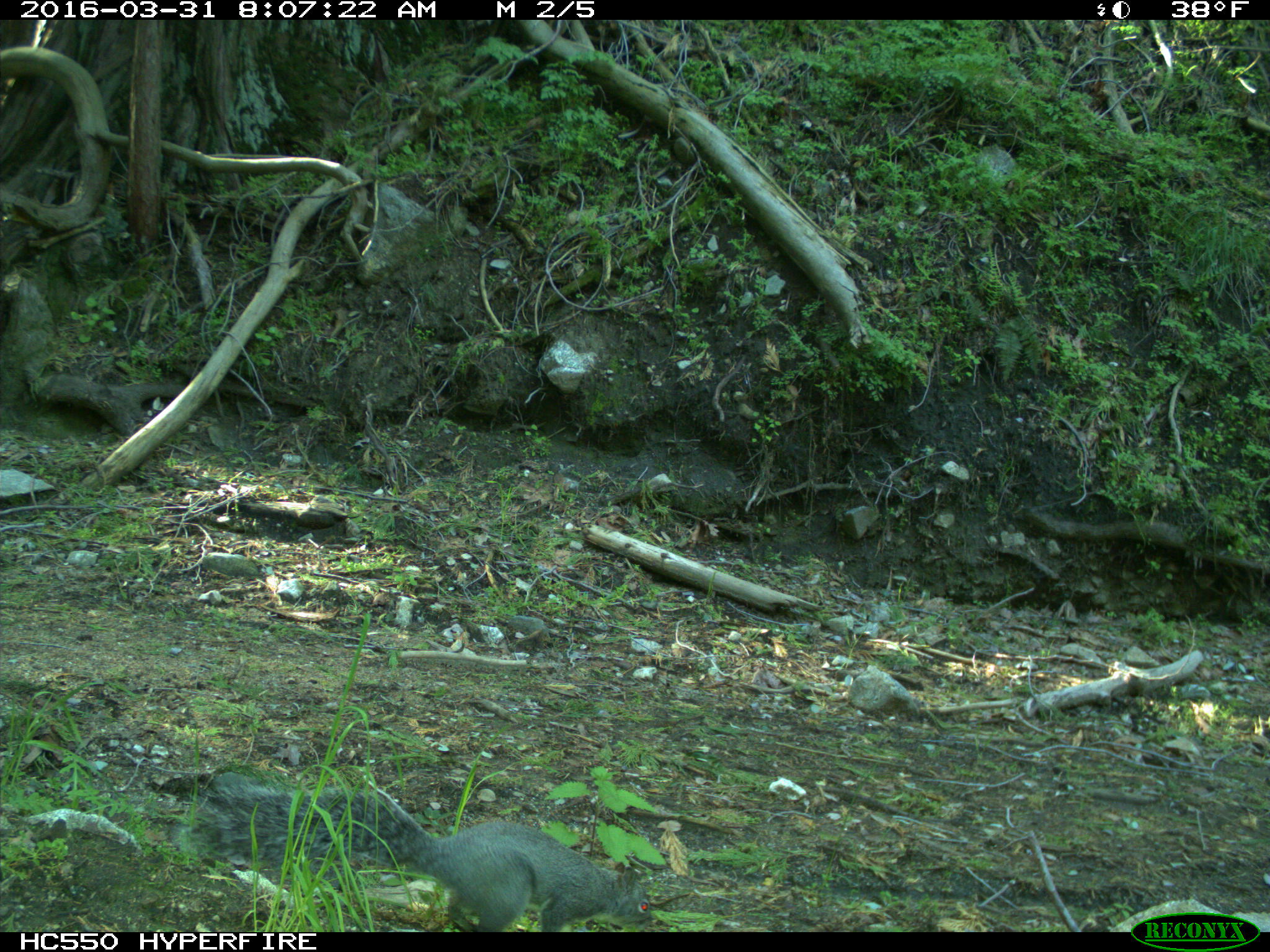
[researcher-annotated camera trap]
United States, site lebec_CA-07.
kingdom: Animalia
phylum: Chordata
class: Mammalia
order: Rodentia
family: Sciuridae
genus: Sciurus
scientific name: Sciurus carolinensis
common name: eastern gray squirrel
Sciurus carolinensis (eastern gray squirrel).